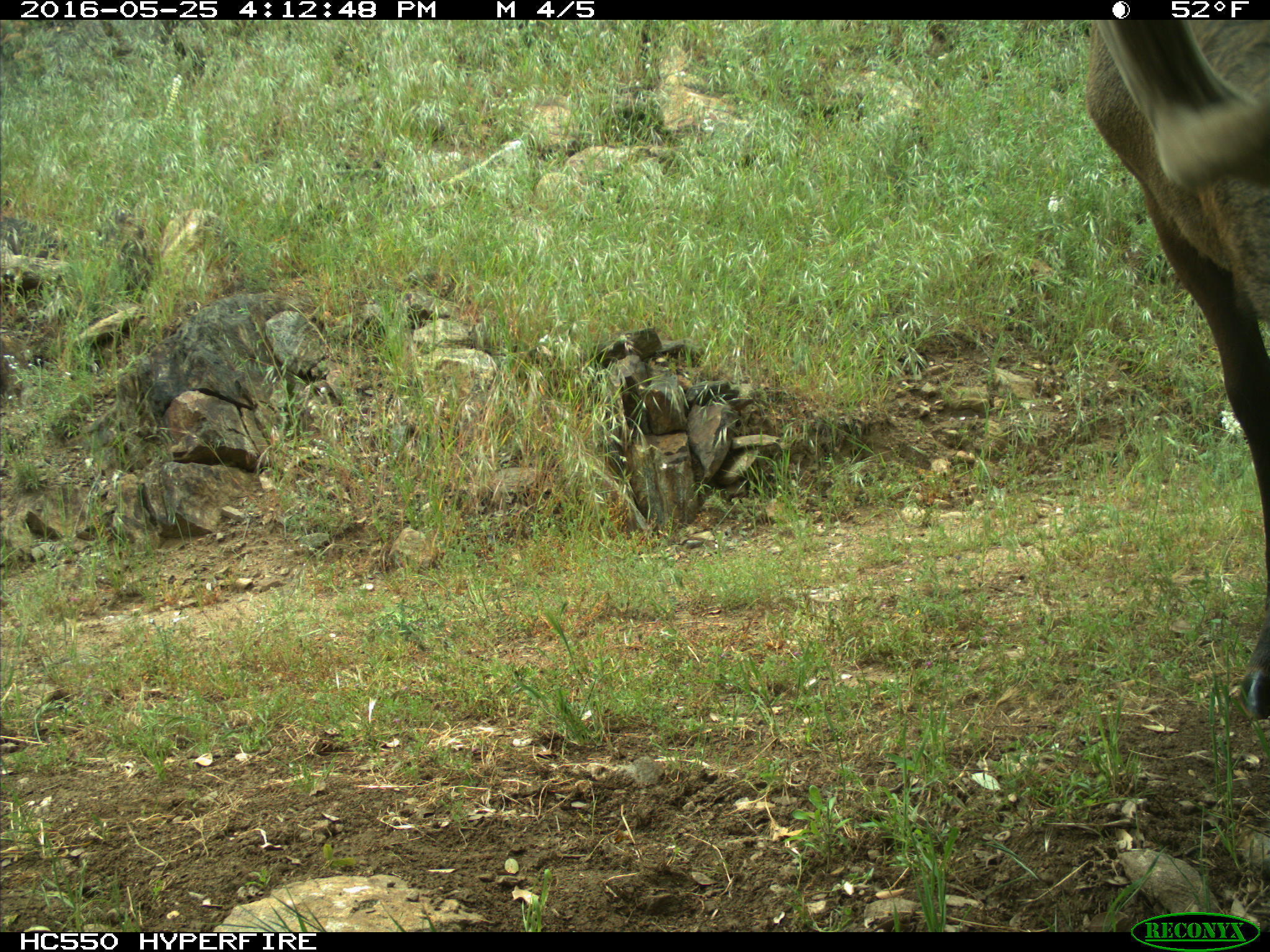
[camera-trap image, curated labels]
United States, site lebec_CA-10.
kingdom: Animalia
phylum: Chordata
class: Mammalia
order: Artiodactyla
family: Cervidae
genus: Cervus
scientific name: Cervus canadensis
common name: elk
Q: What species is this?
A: Cervus canadensis (elk).